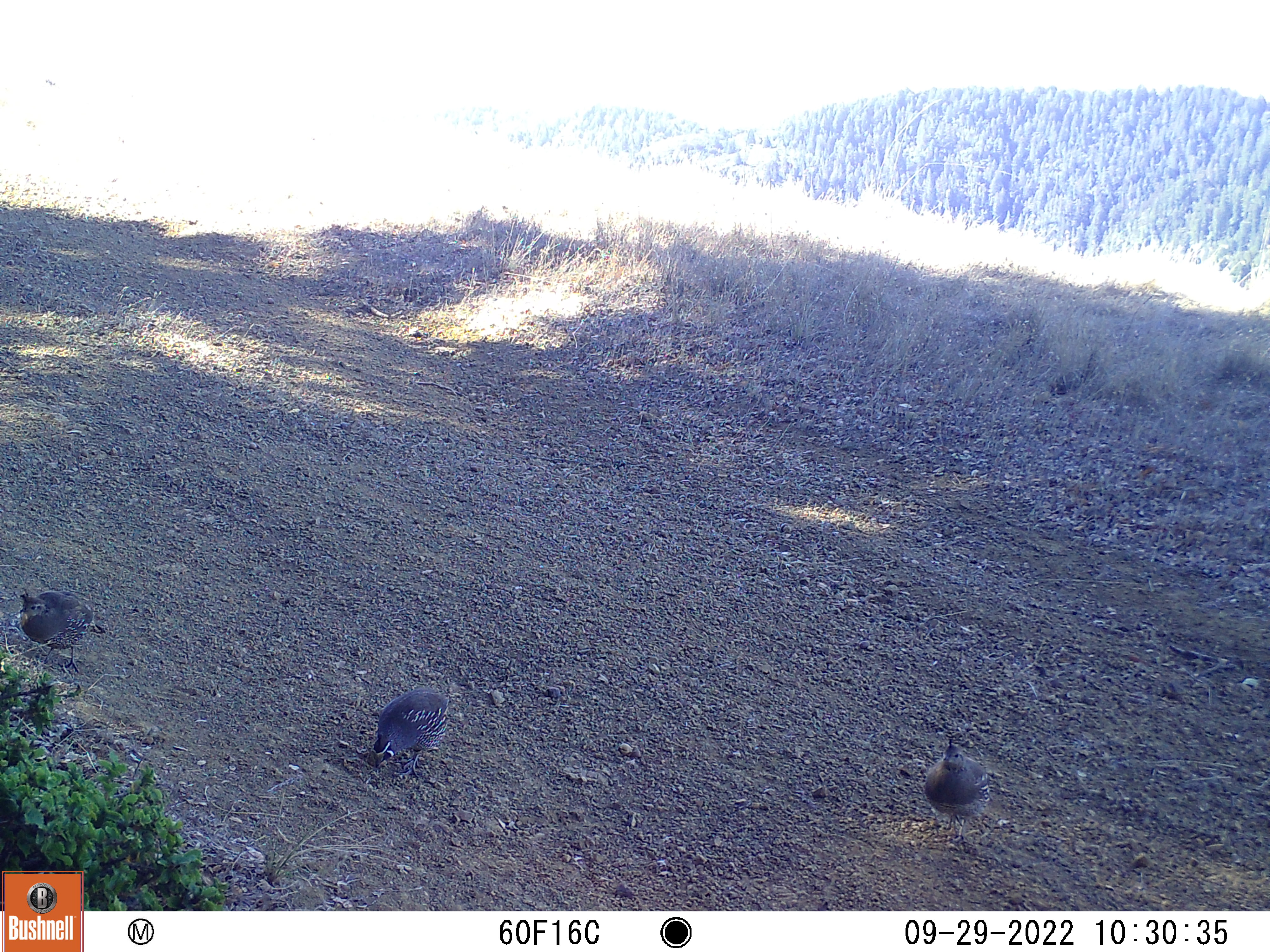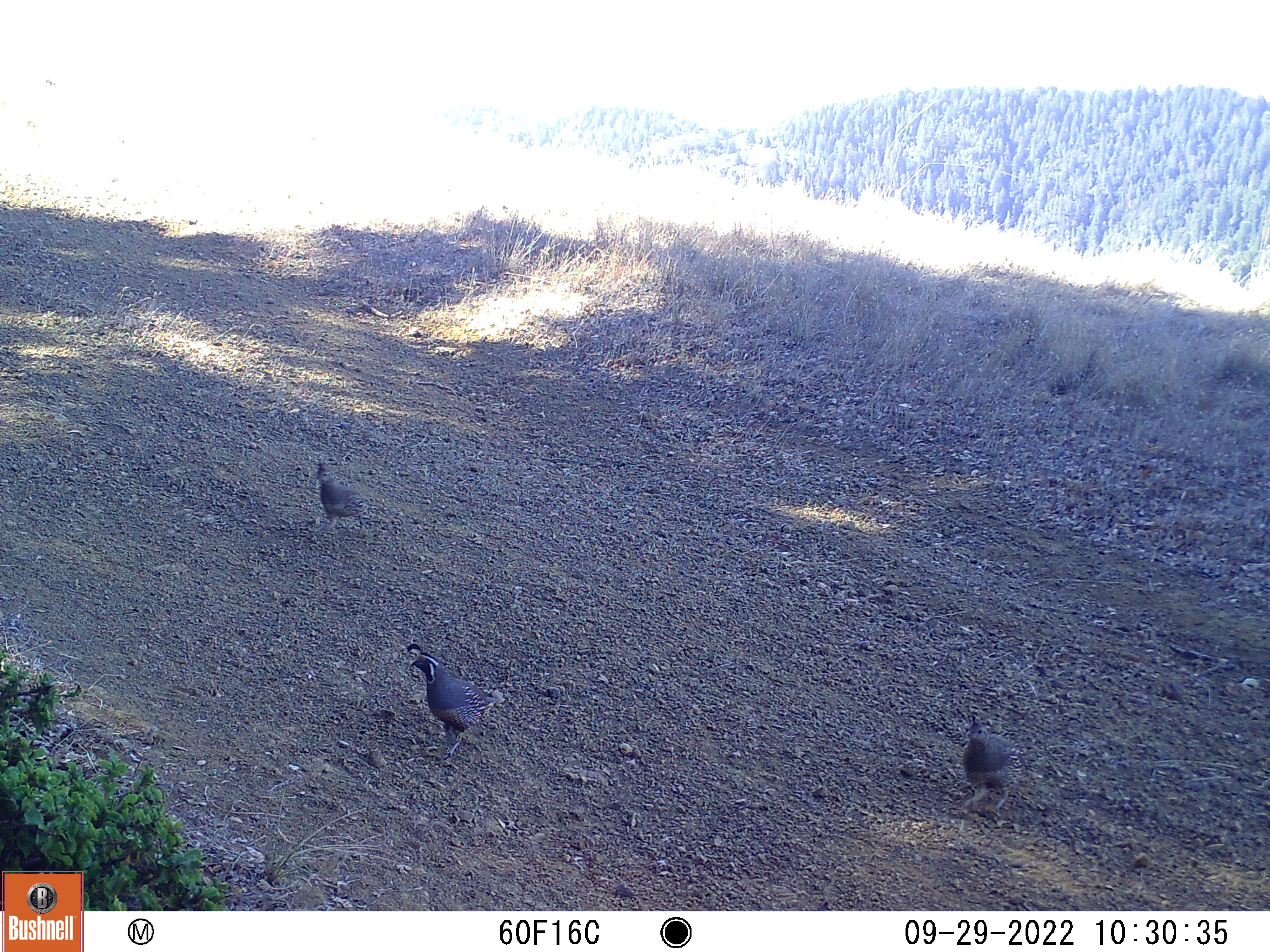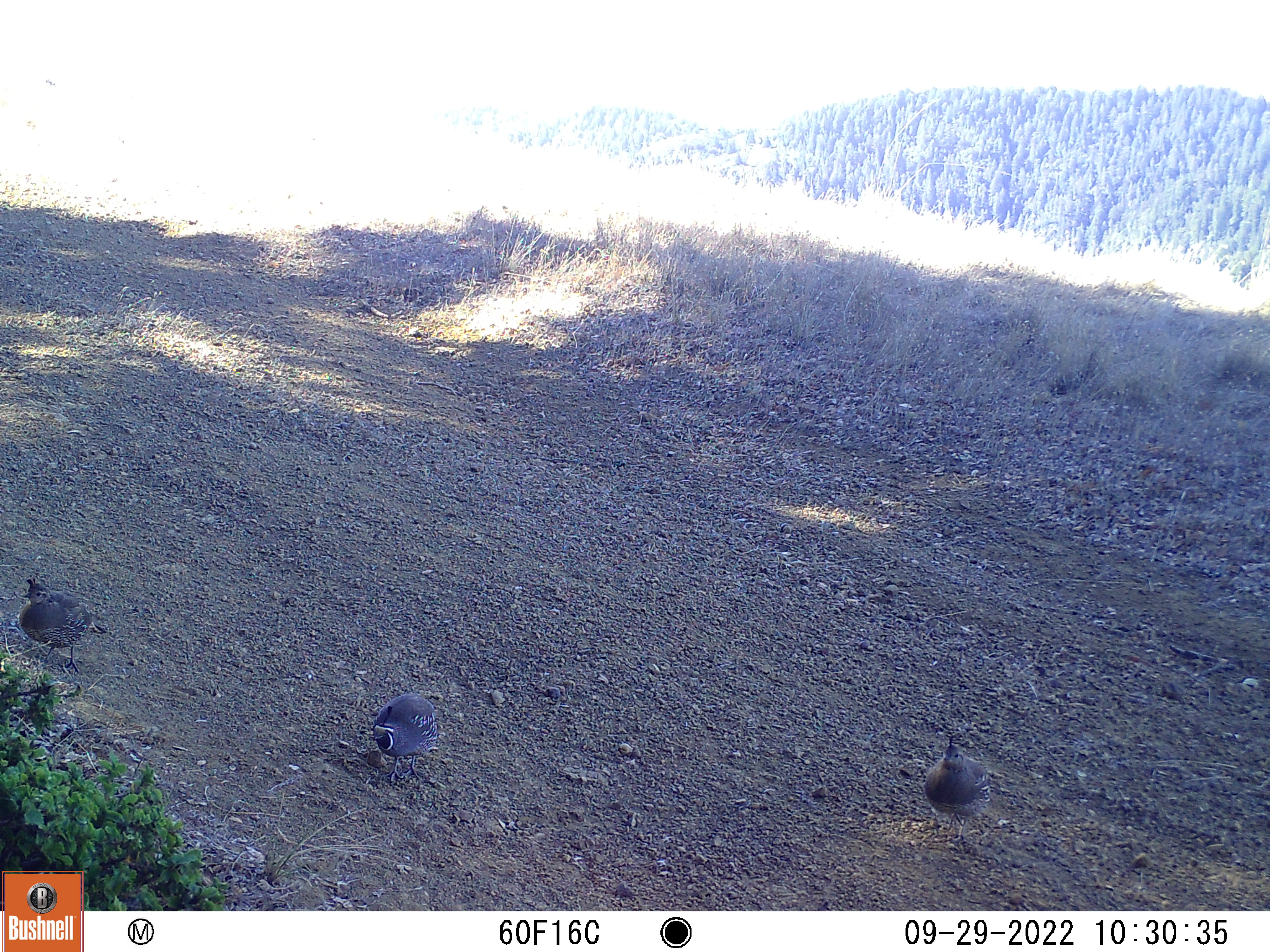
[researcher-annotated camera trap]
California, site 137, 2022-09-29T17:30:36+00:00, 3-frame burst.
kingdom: Animalia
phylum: Chordata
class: Aves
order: Galliformes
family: Odontophoridae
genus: Callipepla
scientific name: Callipepla californica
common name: california quail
California quail (Callipepla californica).